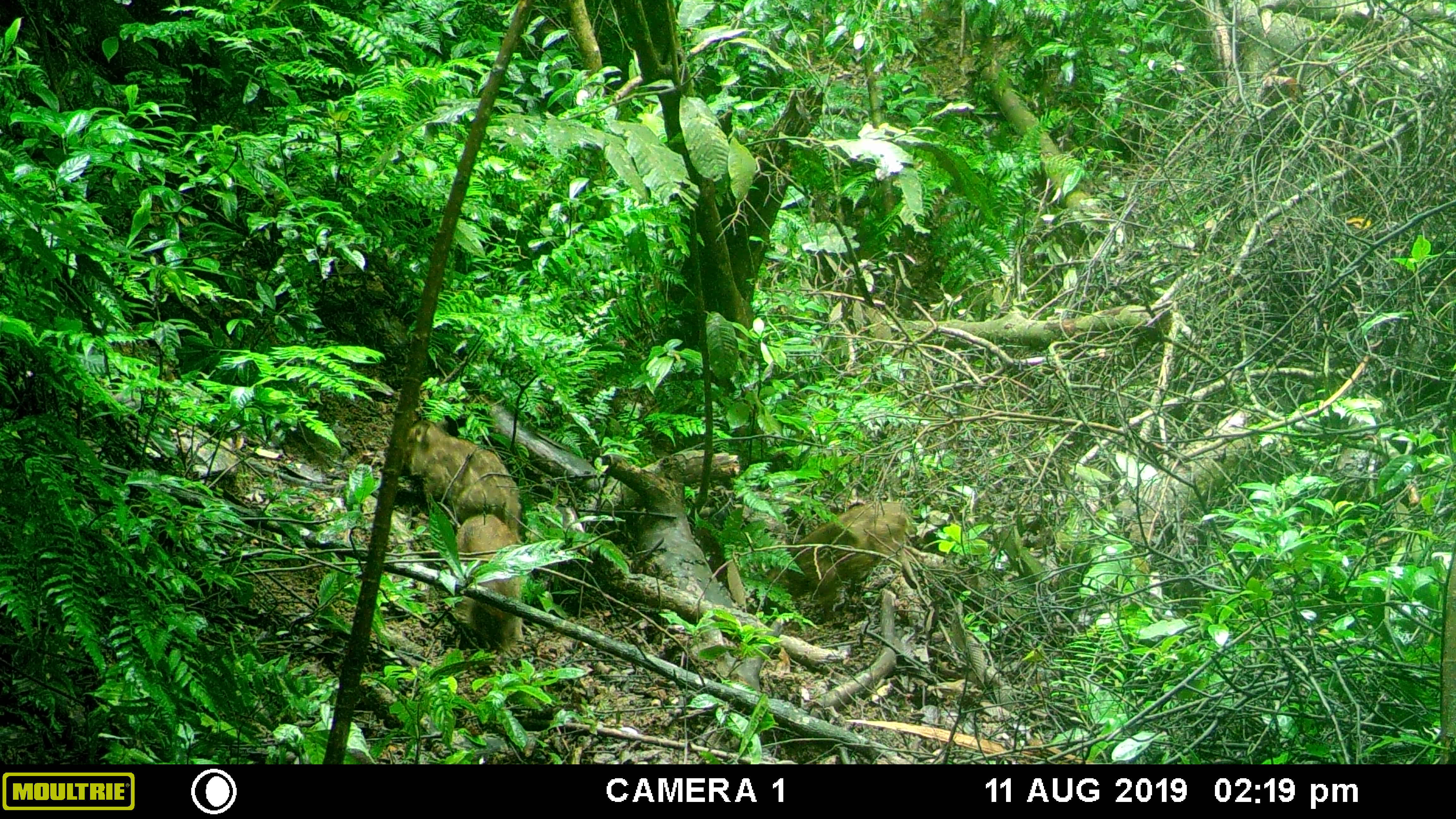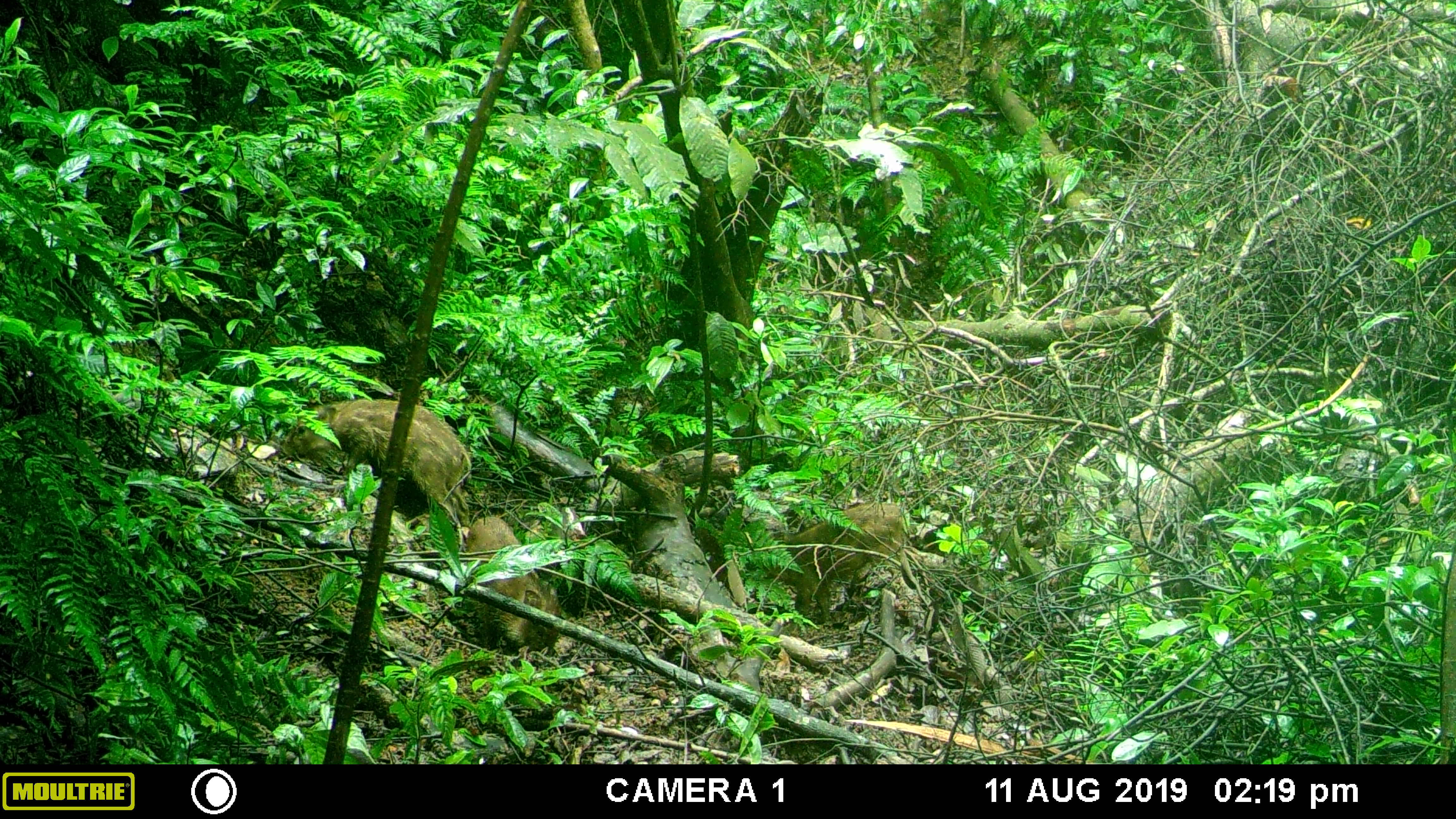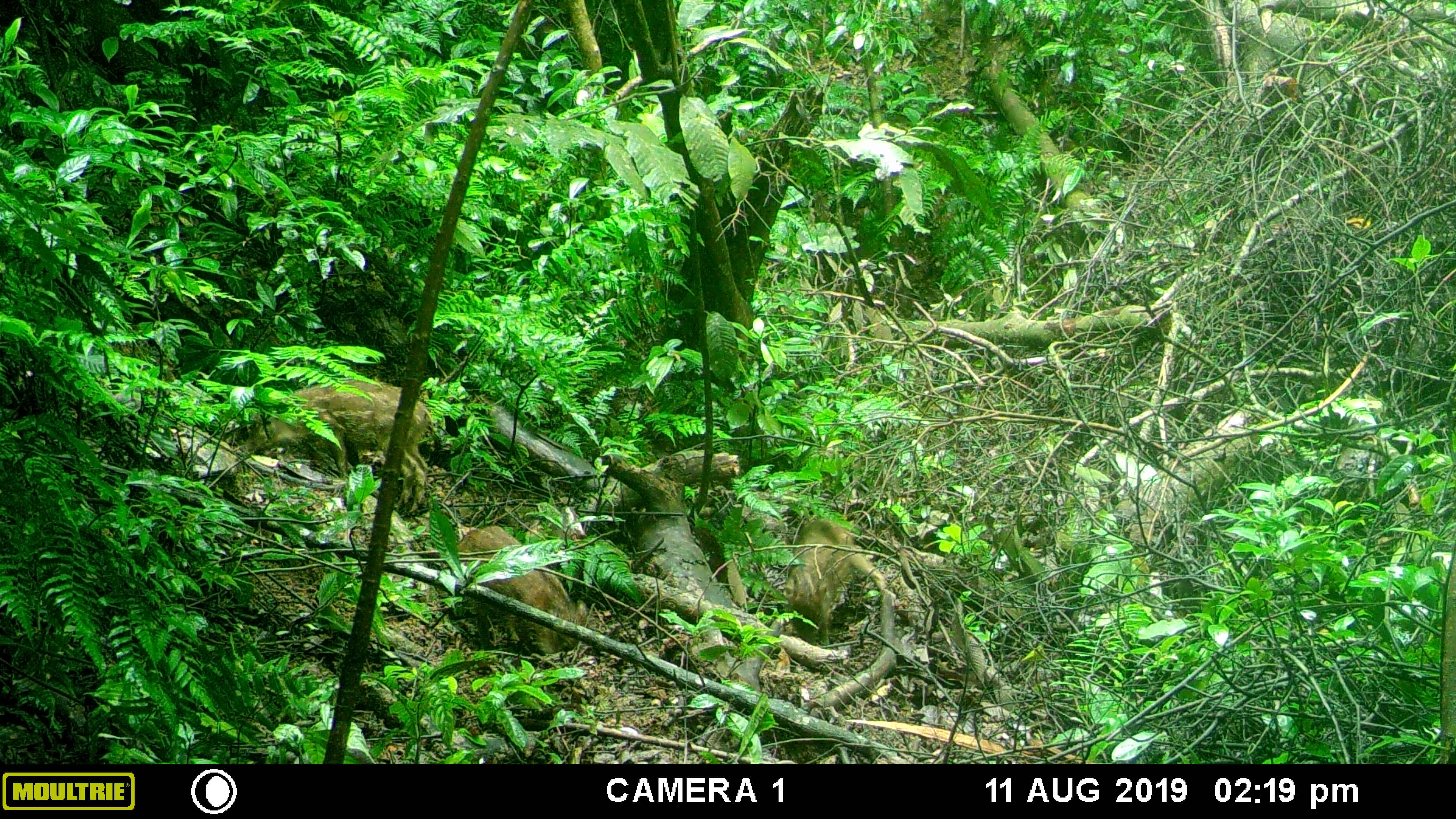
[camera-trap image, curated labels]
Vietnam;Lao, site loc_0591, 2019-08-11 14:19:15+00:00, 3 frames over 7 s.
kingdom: Animalia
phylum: Chordata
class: Mammalia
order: Artiodactyla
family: Suidae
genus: Sus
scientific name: Sus scrofa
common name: eurasian wild pig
Eurasian wild pig (Sus scrofa). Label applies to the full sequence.